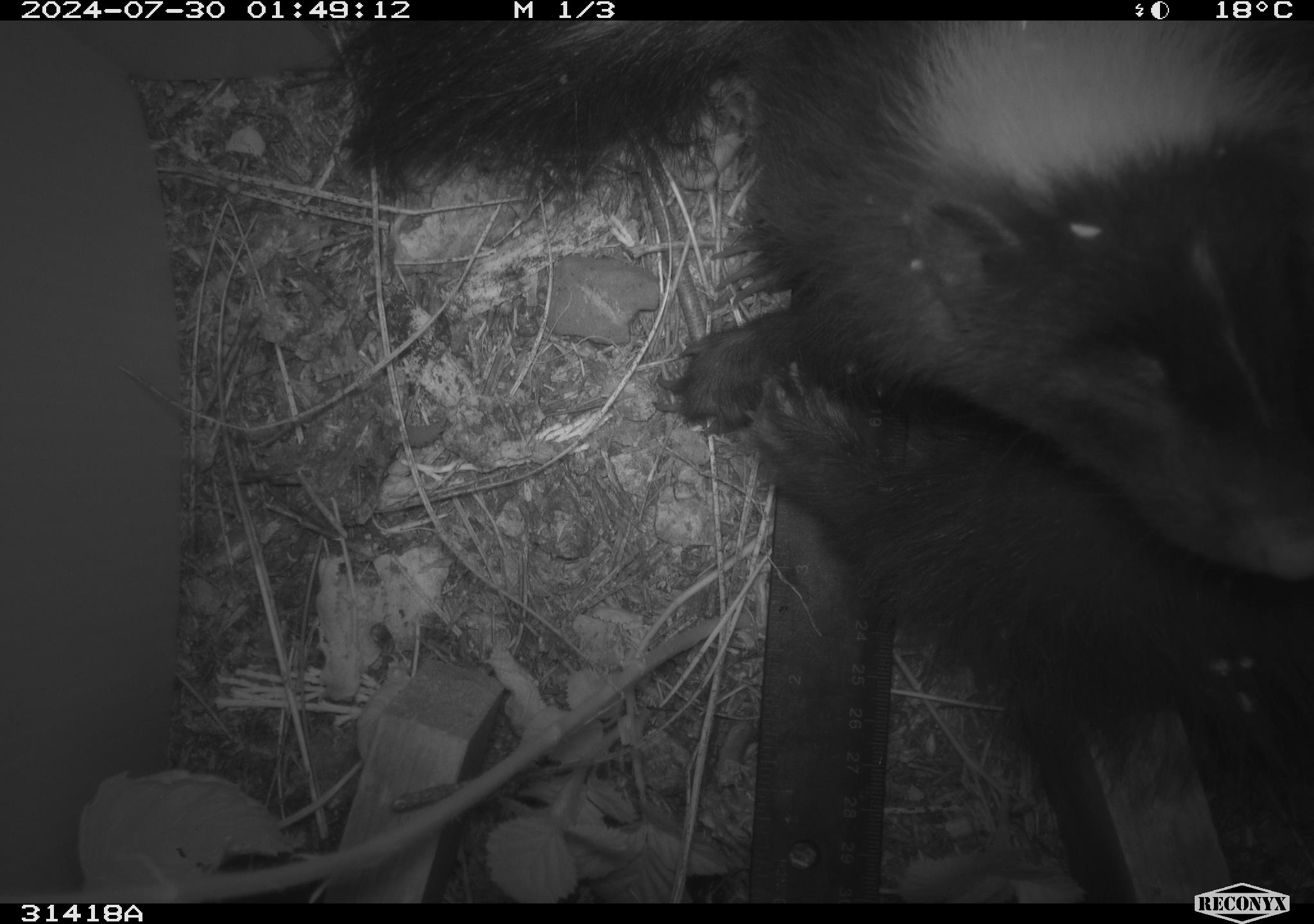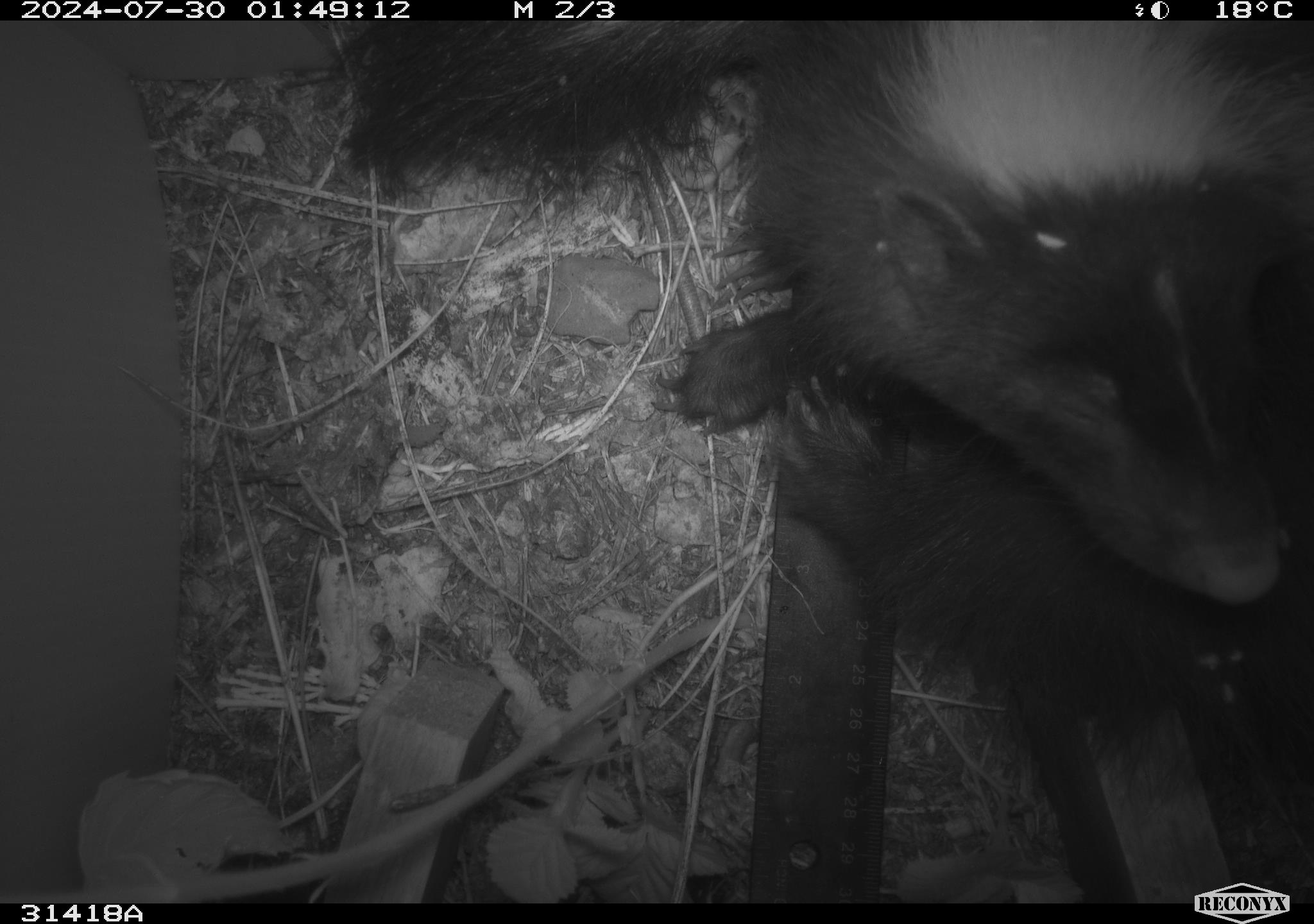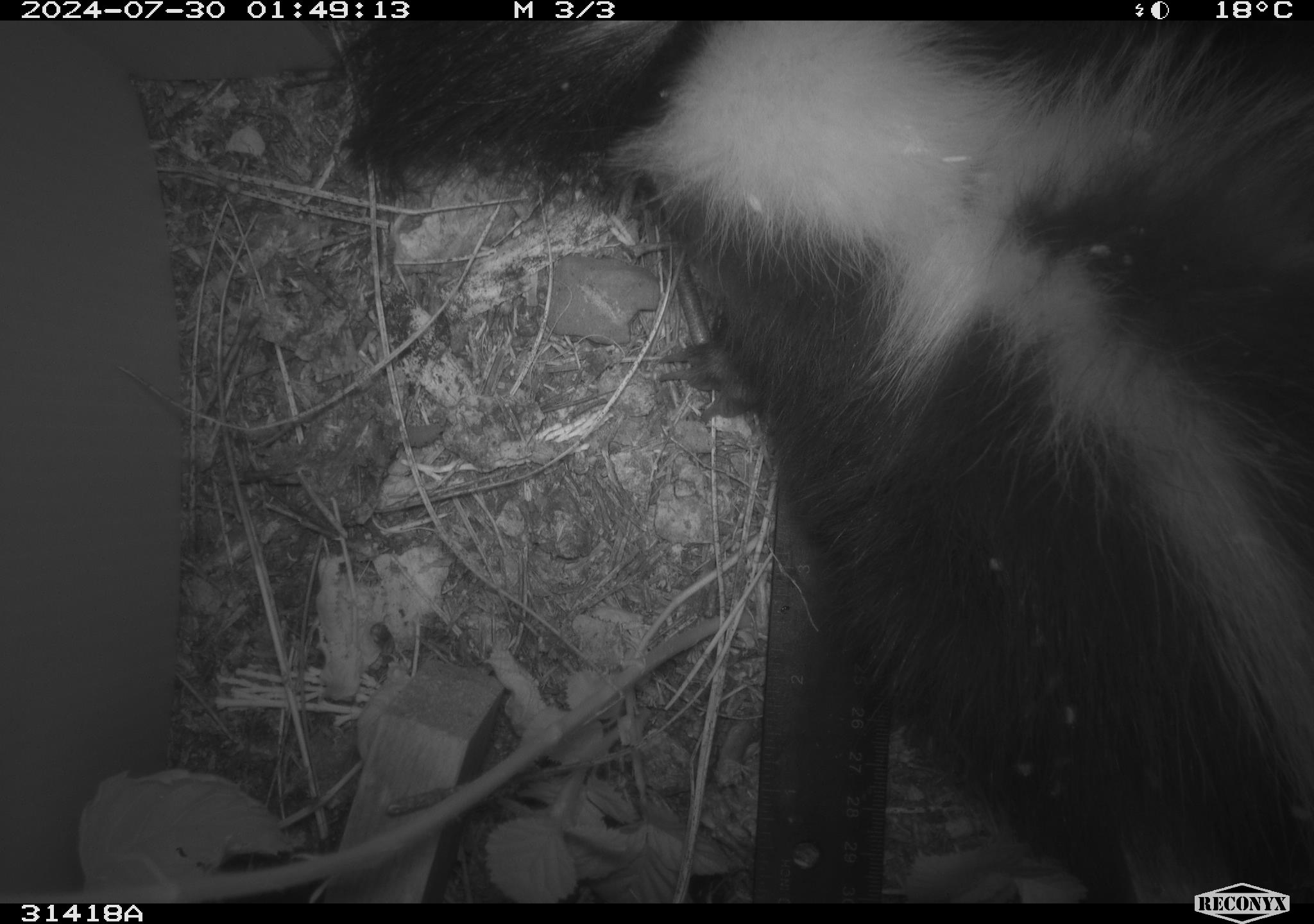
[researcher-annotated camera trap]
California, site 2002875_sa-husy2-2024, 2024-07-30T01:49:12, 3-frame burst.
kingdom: Animalia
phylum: Chordata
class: Mammalia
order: Carnivora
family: Mephitidae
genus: Mephitis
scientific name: Mephitis mephitis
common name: striped skunk